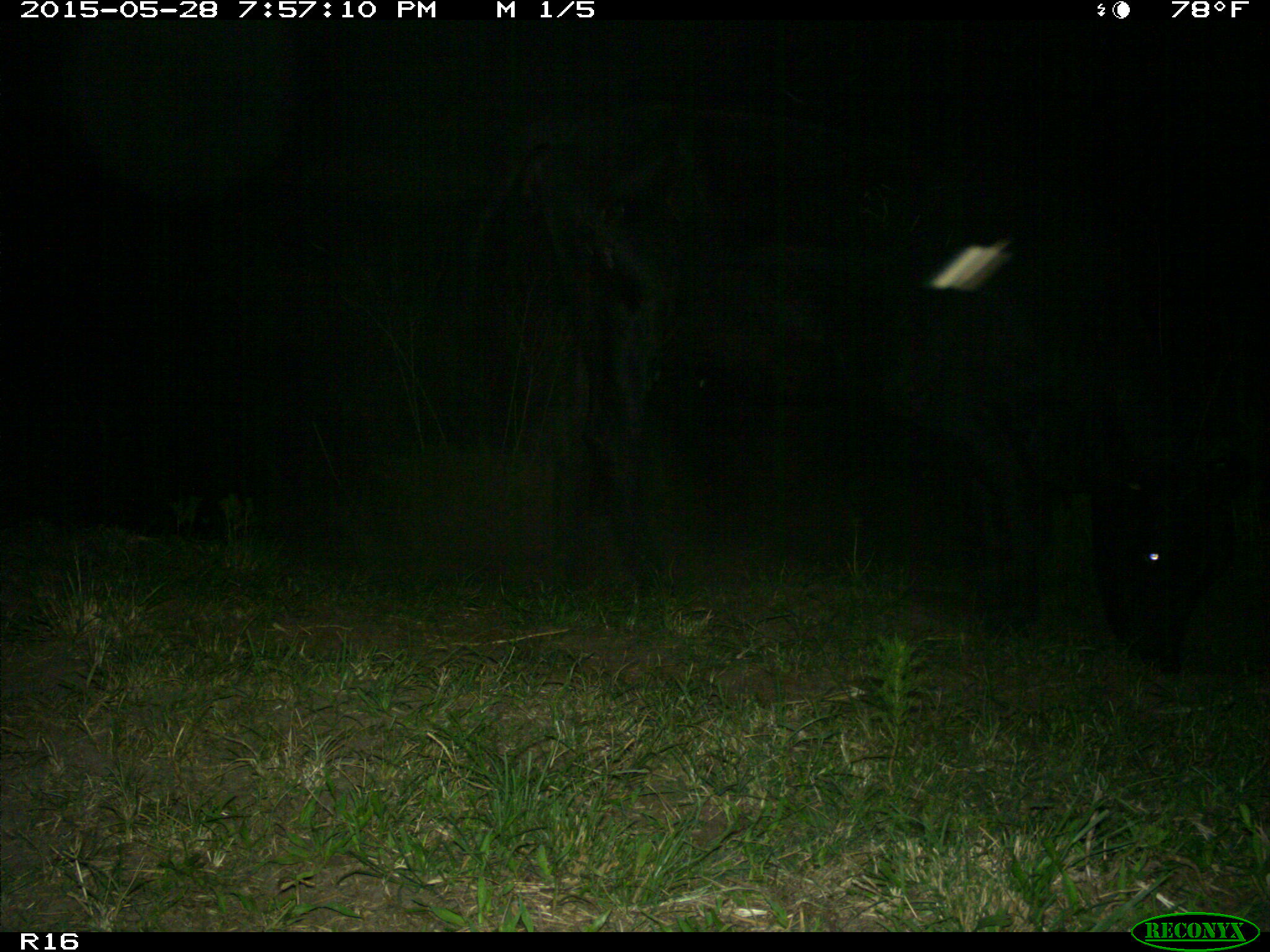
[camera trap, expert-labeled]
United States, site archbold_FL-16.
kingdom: Animalia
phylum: Chordata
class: Mammalia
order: Artiodactyla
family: Bovidae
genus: Bos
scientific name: Bos taurus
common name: domestic cow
Bos taurus (domestic cow).